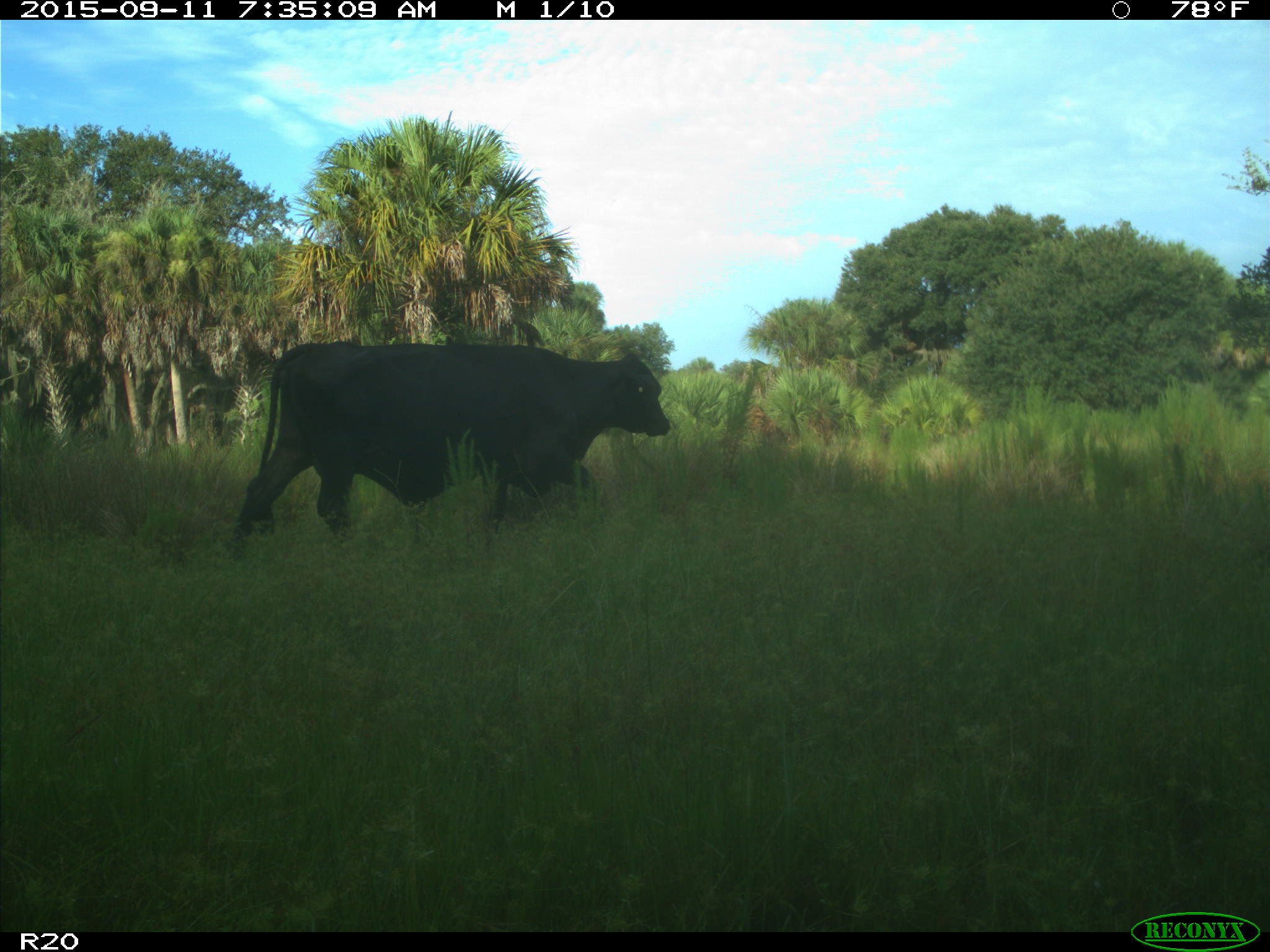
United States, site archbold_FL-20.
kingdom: Animalia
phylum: Chordata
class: Mammalia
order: Artiodactyla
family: Bovidae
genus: Bos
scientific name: Bos taurus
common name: domestic cow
Bos taurus (domestic cow).